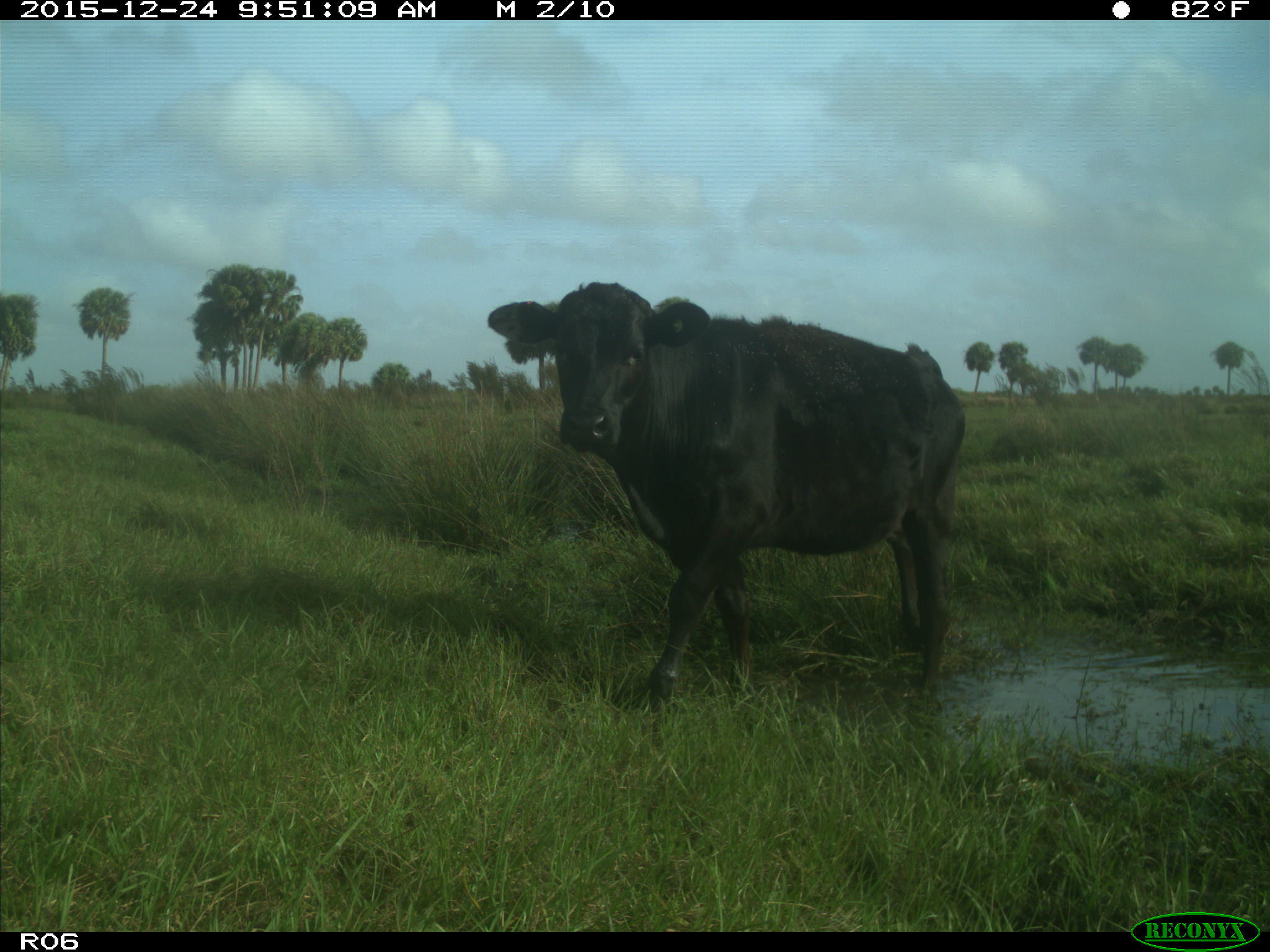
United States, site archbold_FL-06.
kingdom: Animalia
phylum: Chordata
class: Mammalia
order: Artiodactyla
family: Bovidae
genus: Bos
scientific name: Bos taurus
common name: domestic cow